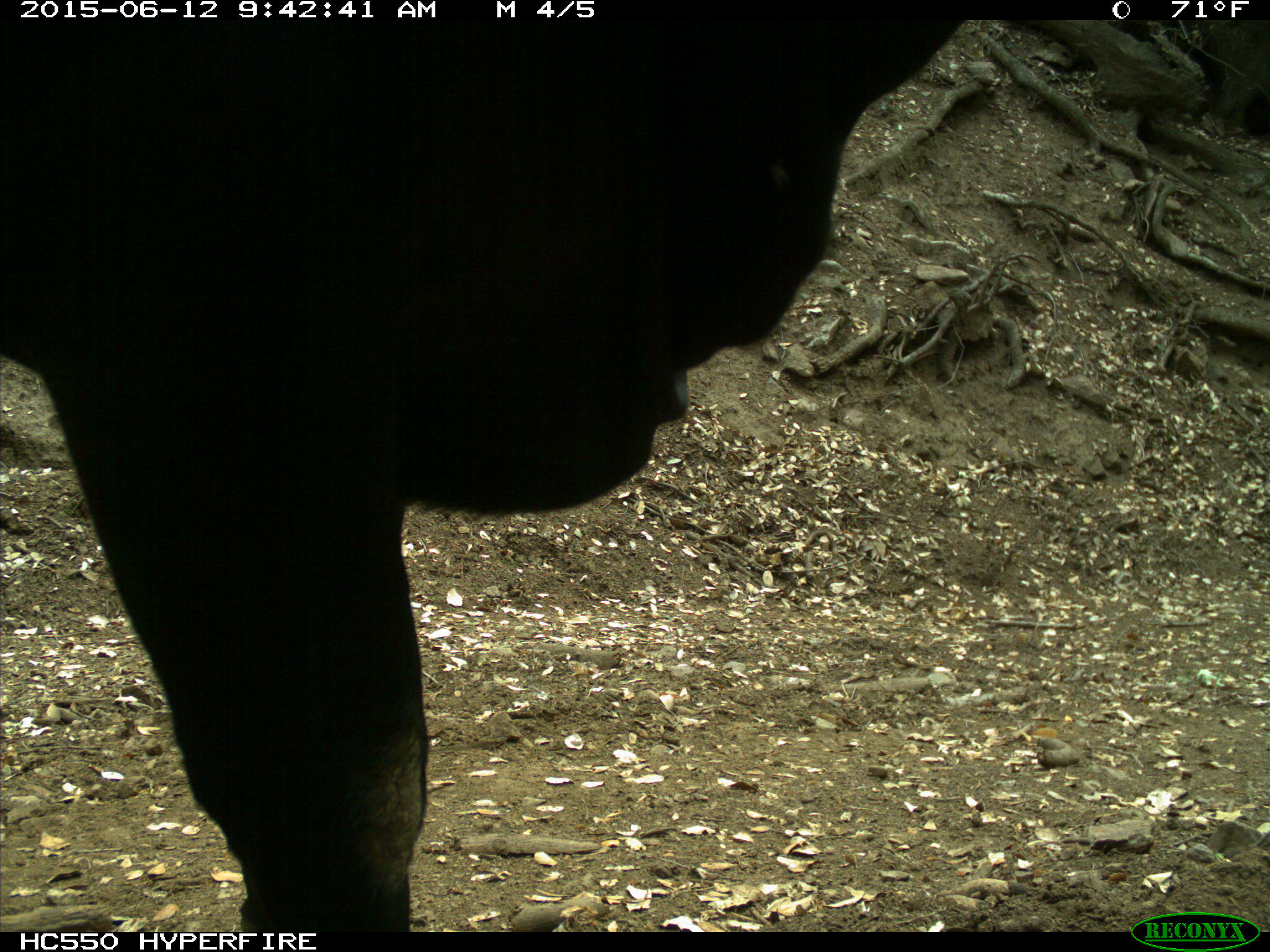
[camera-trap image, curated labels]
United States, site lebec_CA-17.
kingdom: Animalia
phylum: Chordata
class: Mammalia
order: Artiodactyla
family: Bovidae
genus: Bos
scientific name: Bos taurus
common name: domestic cow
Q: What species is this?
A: Bos taurus (domestic cow).